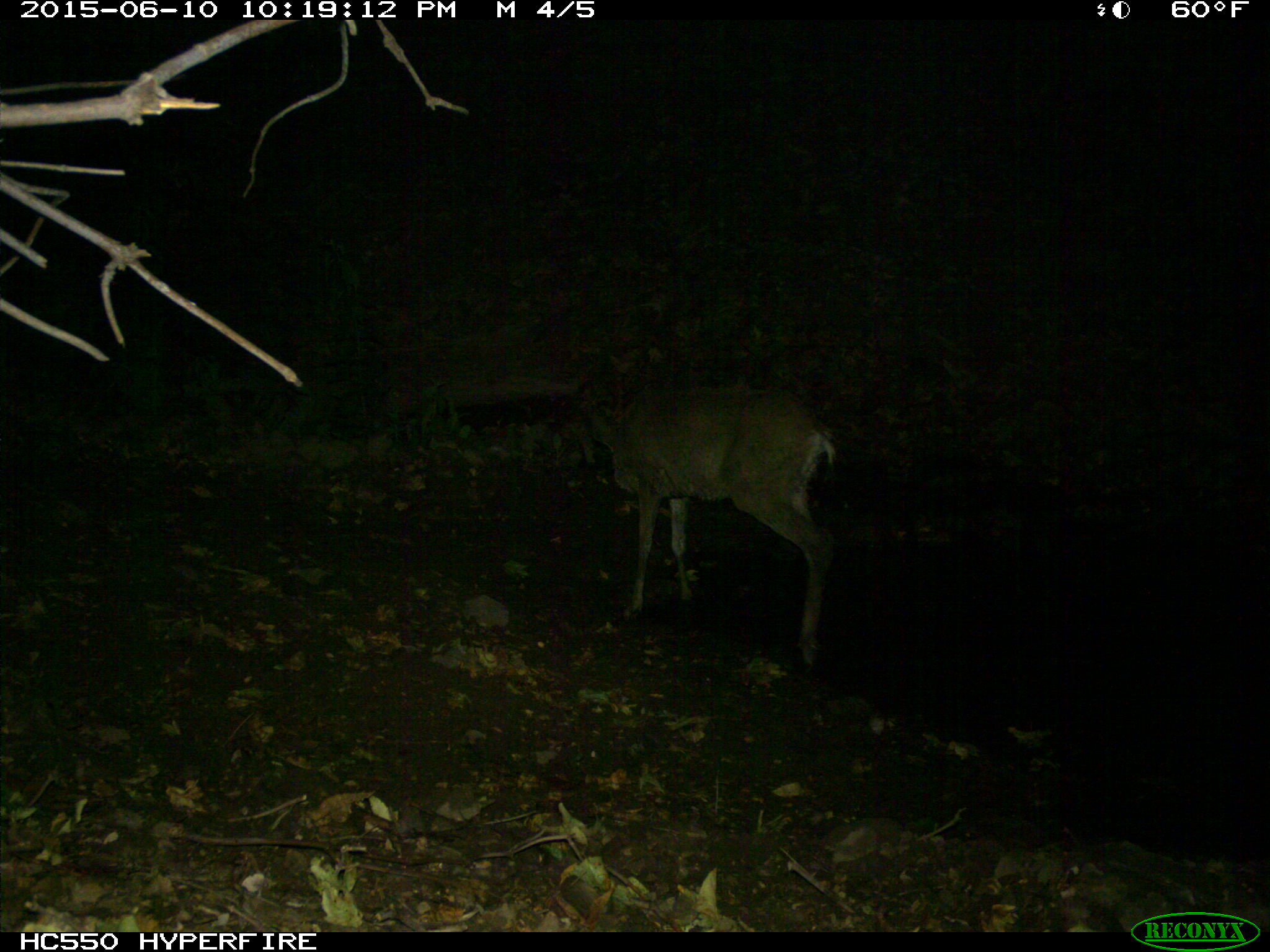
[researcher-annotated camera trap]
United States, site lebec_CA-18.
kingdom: Animalia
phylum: Chordata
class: Mammalia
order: Artiodactyla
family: Cervidae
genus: Odocoileus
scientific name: Odocoileus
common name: deer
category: unidentified deer